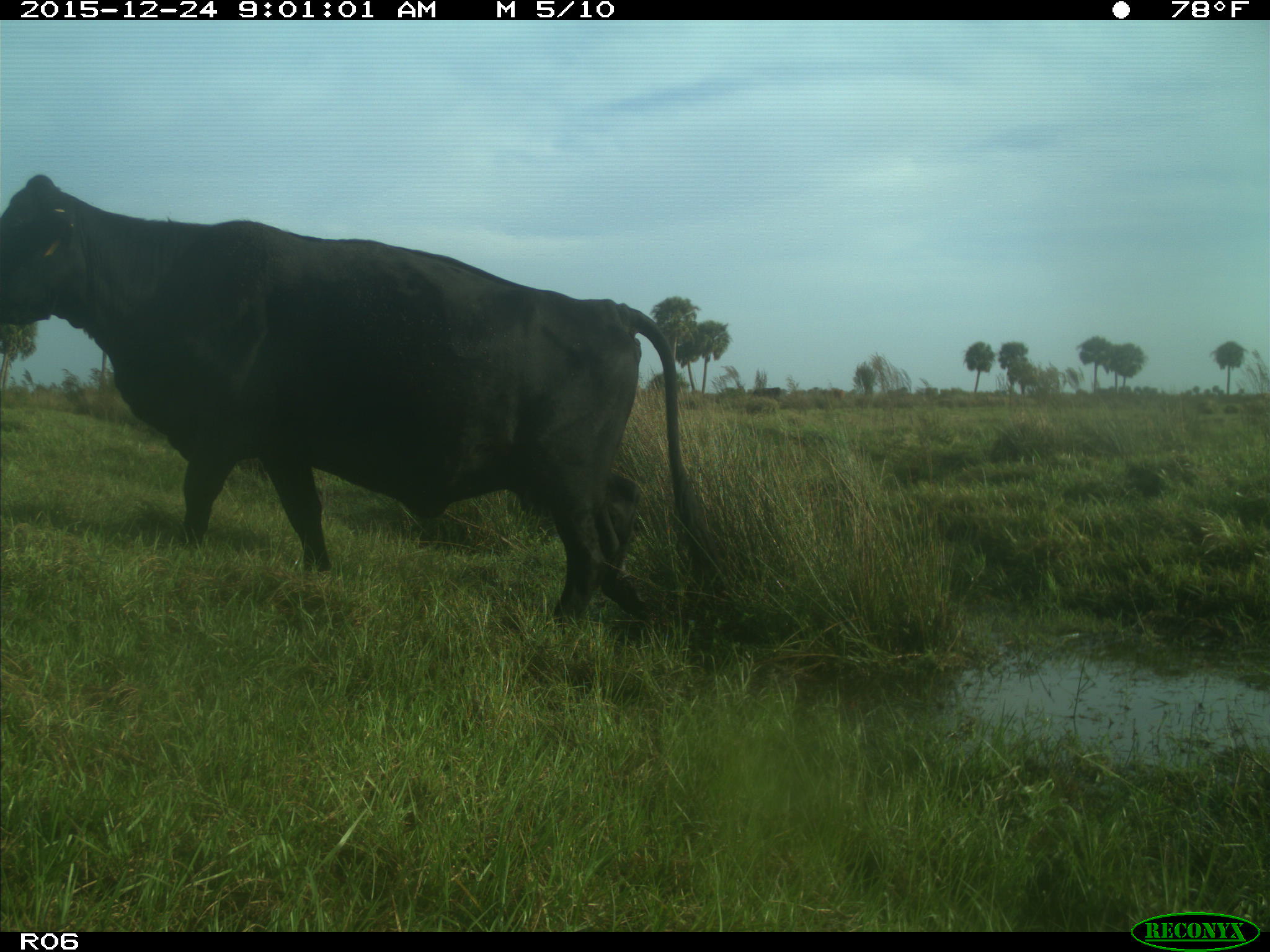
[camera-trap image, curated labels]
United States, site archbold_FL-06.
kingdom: Animalia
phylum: Chordata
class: Mammalia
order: Artiodactyla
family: Bovidae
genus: Bos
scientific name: Bos taurus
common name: domestic cow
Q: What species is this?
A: Bos taurus (domestic cow).